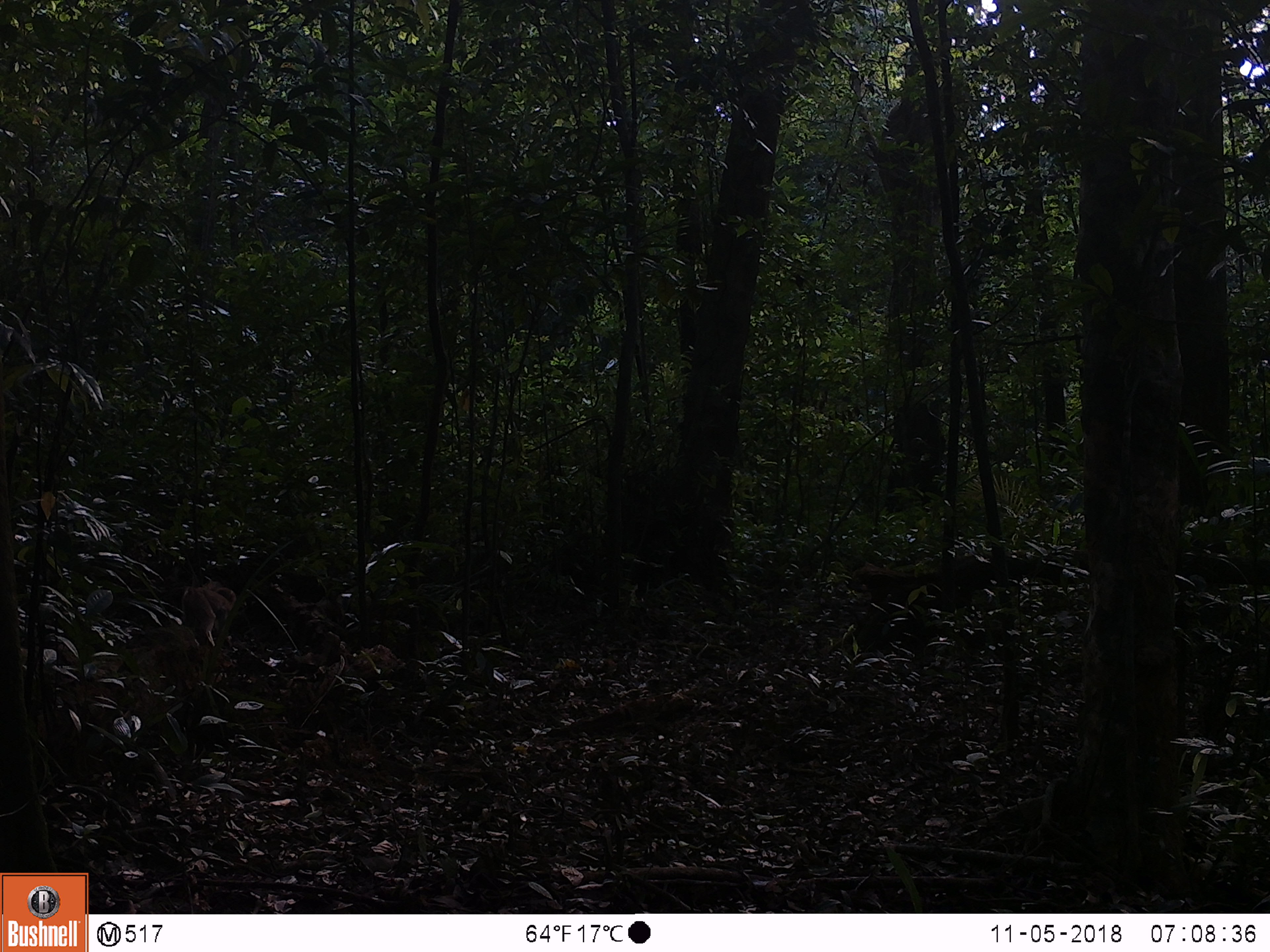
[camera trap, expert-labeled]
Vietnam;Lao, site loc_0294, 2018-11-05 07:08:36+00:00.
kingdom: Animalia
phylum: Chordata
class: Mammalia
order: Primates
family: Cercopithecidae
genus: Macaca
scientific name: Macaca nemestrina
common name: pig-tailed macaque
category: pig tailed macaque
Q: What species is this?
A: Pig tailed macaque (pig-tailed macaque) (Macaca nemestrina).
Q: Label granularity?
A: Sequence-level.